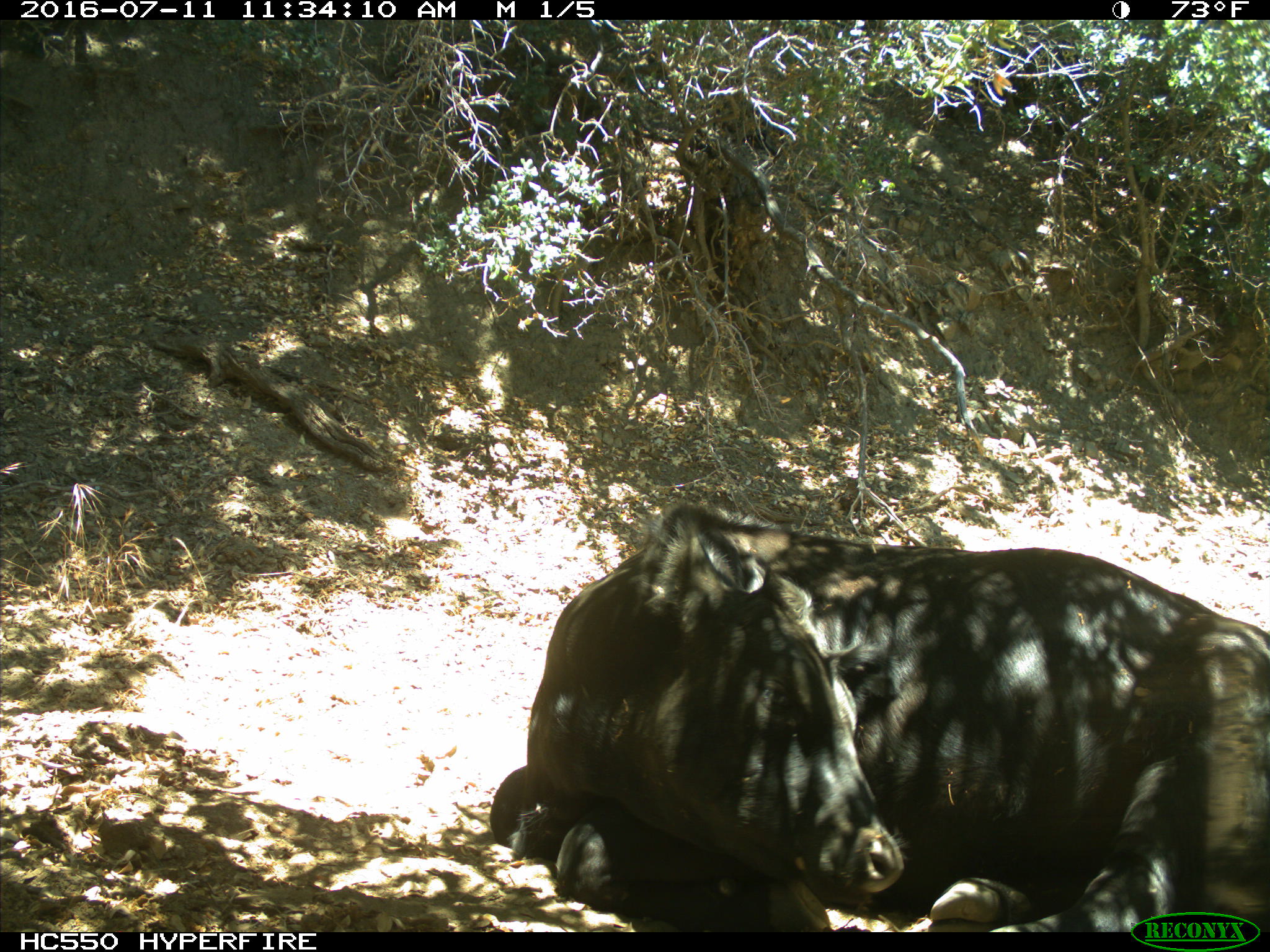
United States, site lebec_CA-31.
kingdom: Animalia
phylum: Chordata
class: Mammalia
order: Artiodactyla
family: Bovidae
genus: Bos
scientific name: Bos taurus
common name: domestic cow